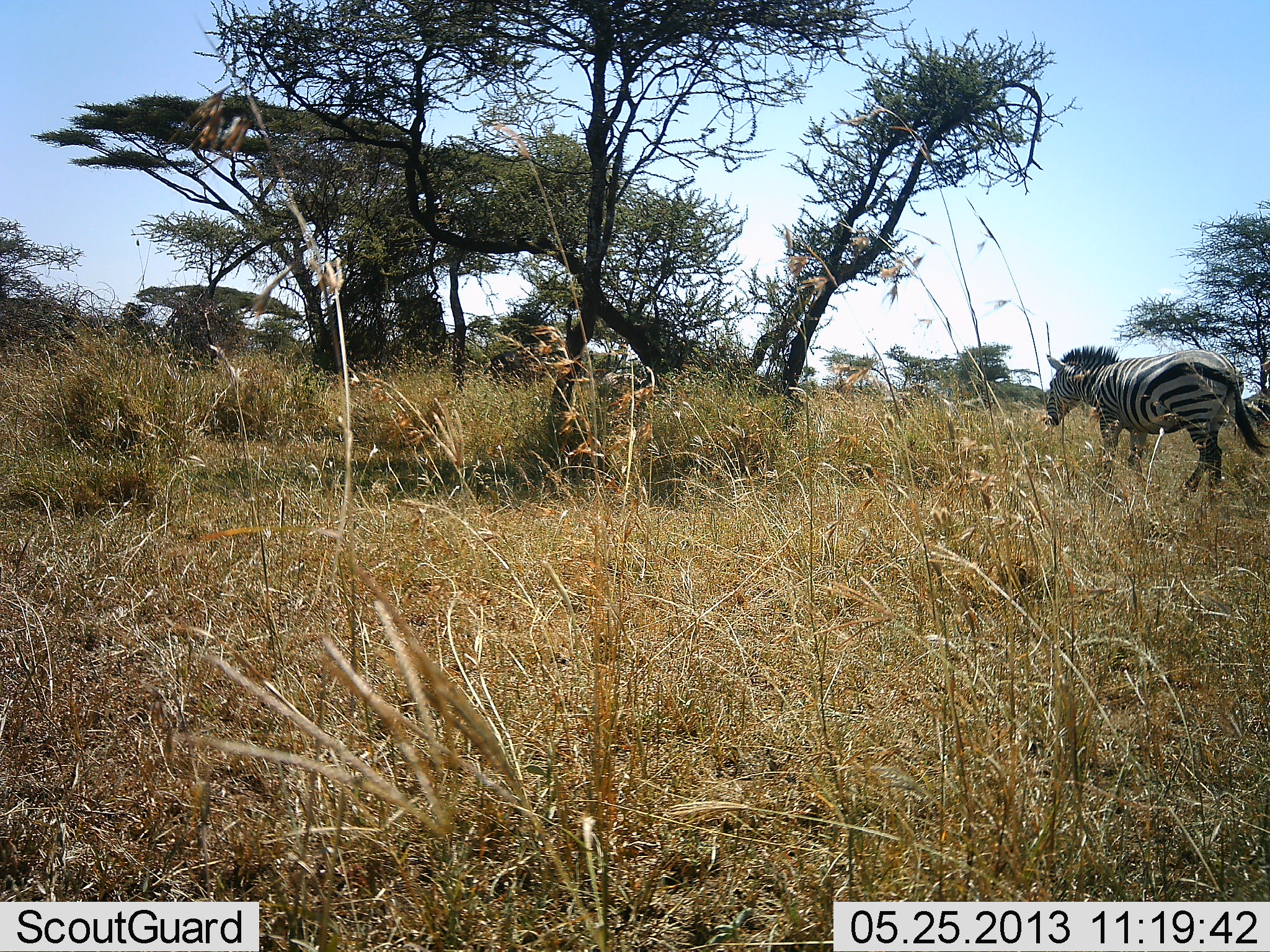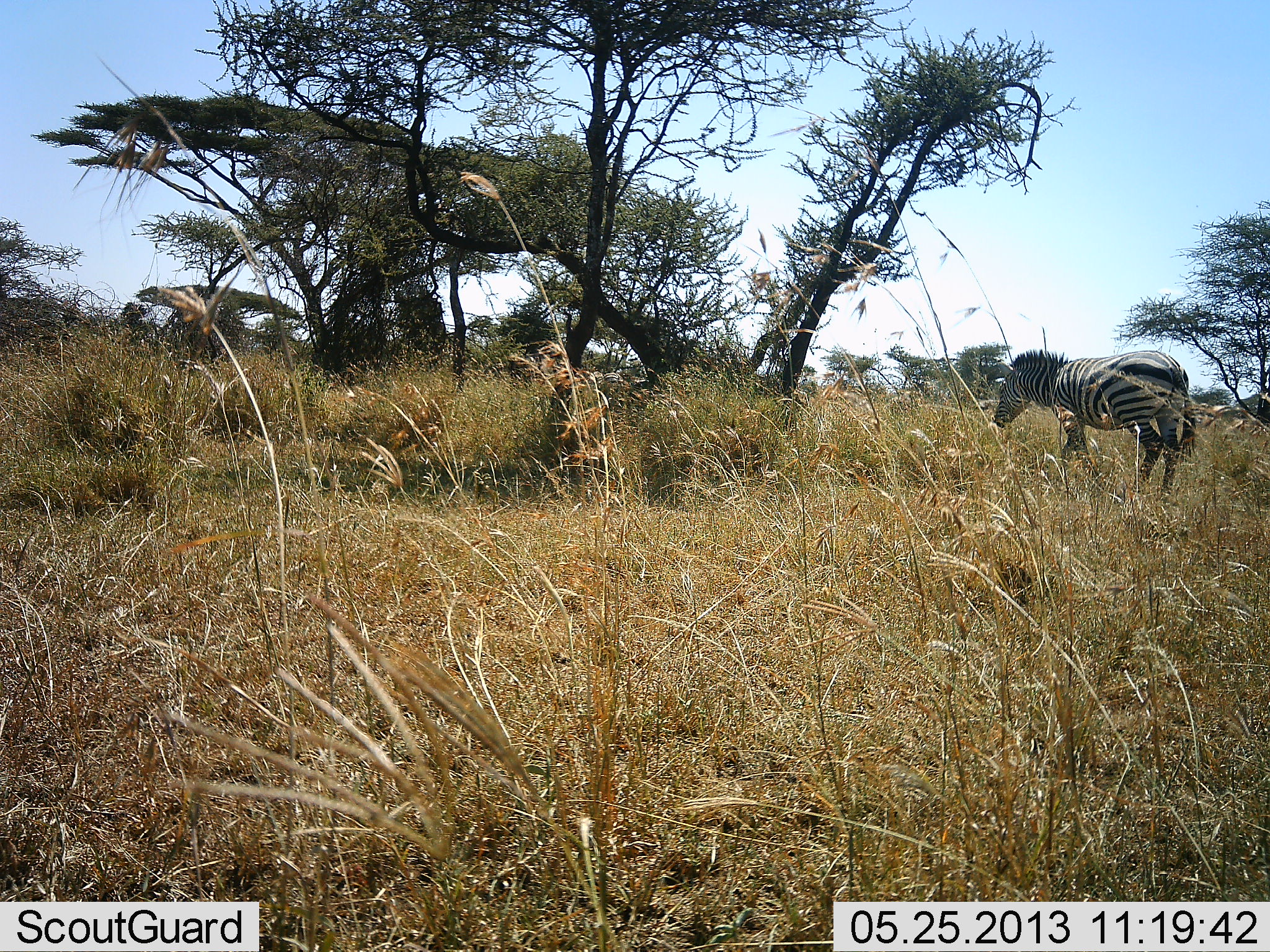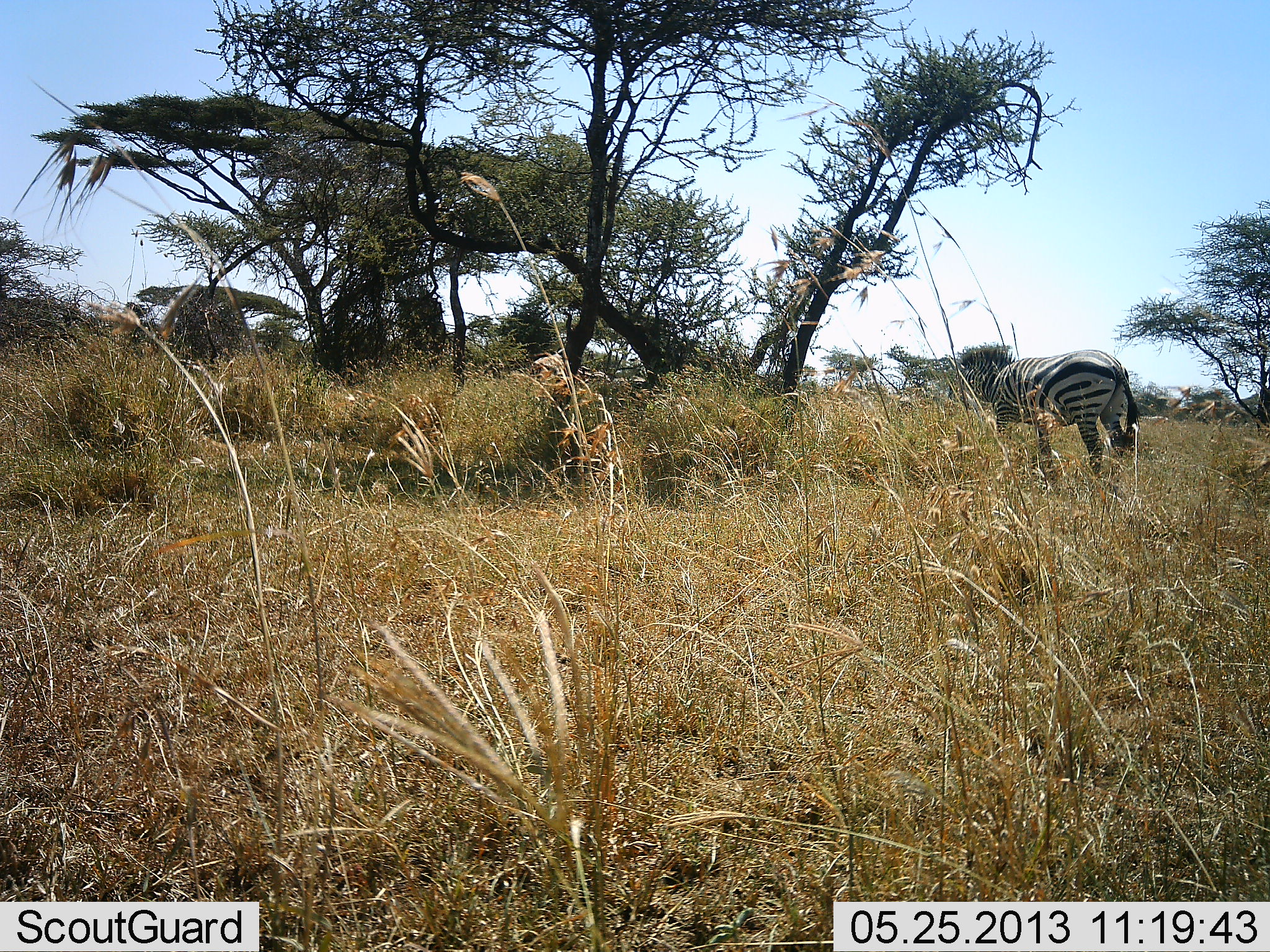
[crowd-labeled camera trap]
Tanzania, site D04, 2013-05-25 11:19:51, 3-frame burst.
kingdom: Animalia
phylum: Chordata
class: Mammalia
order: Perissodactyla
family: Equidae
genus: Equus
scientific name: Equus quagga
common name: plains zebra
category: zebra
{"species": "zebra (plains zebra) (Equus quagga)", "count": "1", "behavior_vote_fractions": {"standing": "10%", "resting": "0%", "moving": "90%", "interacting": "0%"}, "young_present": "0%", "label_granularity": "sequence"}